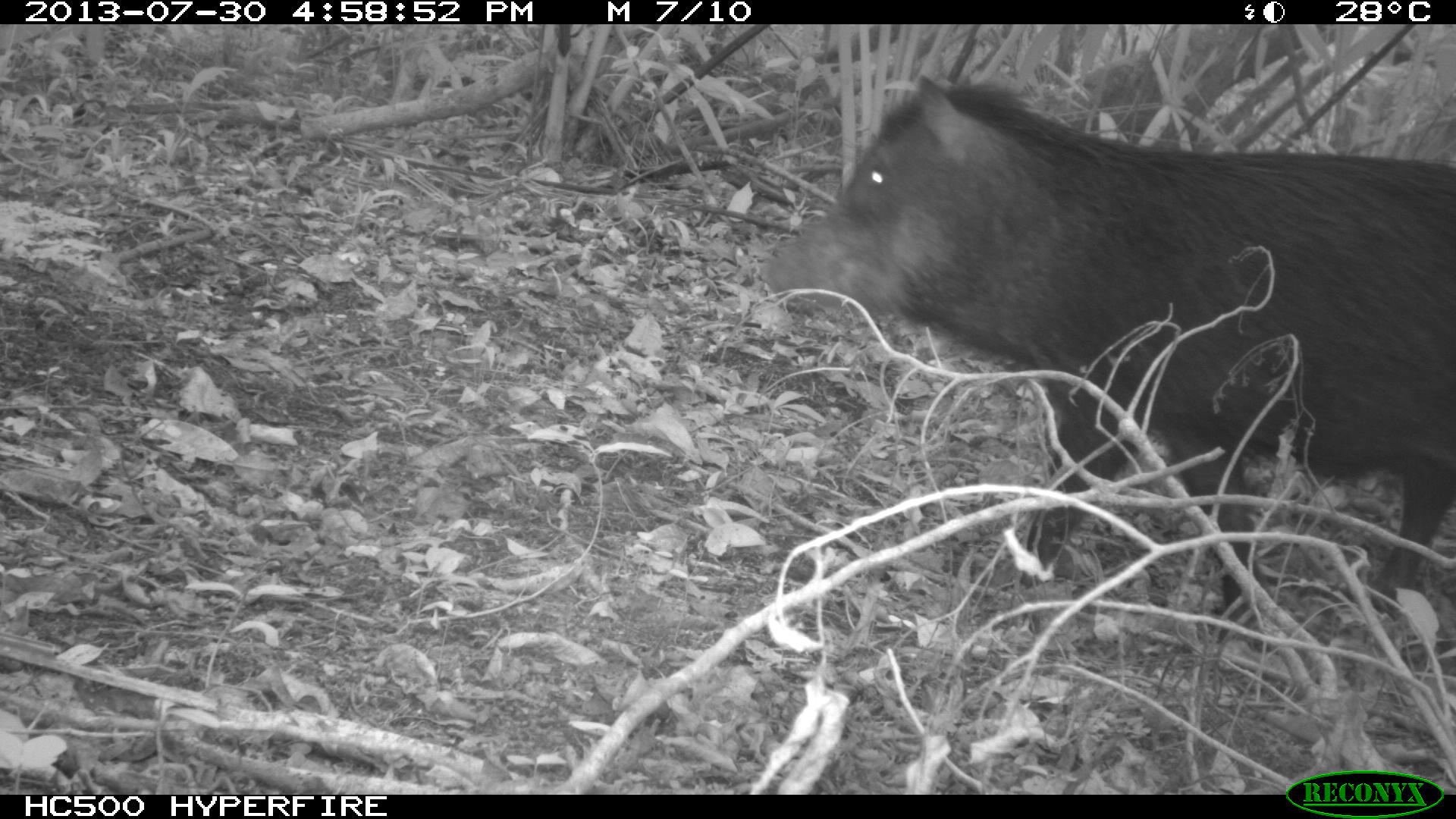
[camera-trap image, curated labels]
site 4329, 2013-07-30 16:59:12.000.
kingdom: Animalia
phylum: Chordata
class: Mammalia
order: Artiodactyla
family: Tayassuidae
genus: Tayassu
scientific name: Tayassu pecari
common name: white-lipped peccary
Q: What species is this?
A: Tayassu pecari (white-lipped peccary).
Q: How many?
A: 2.